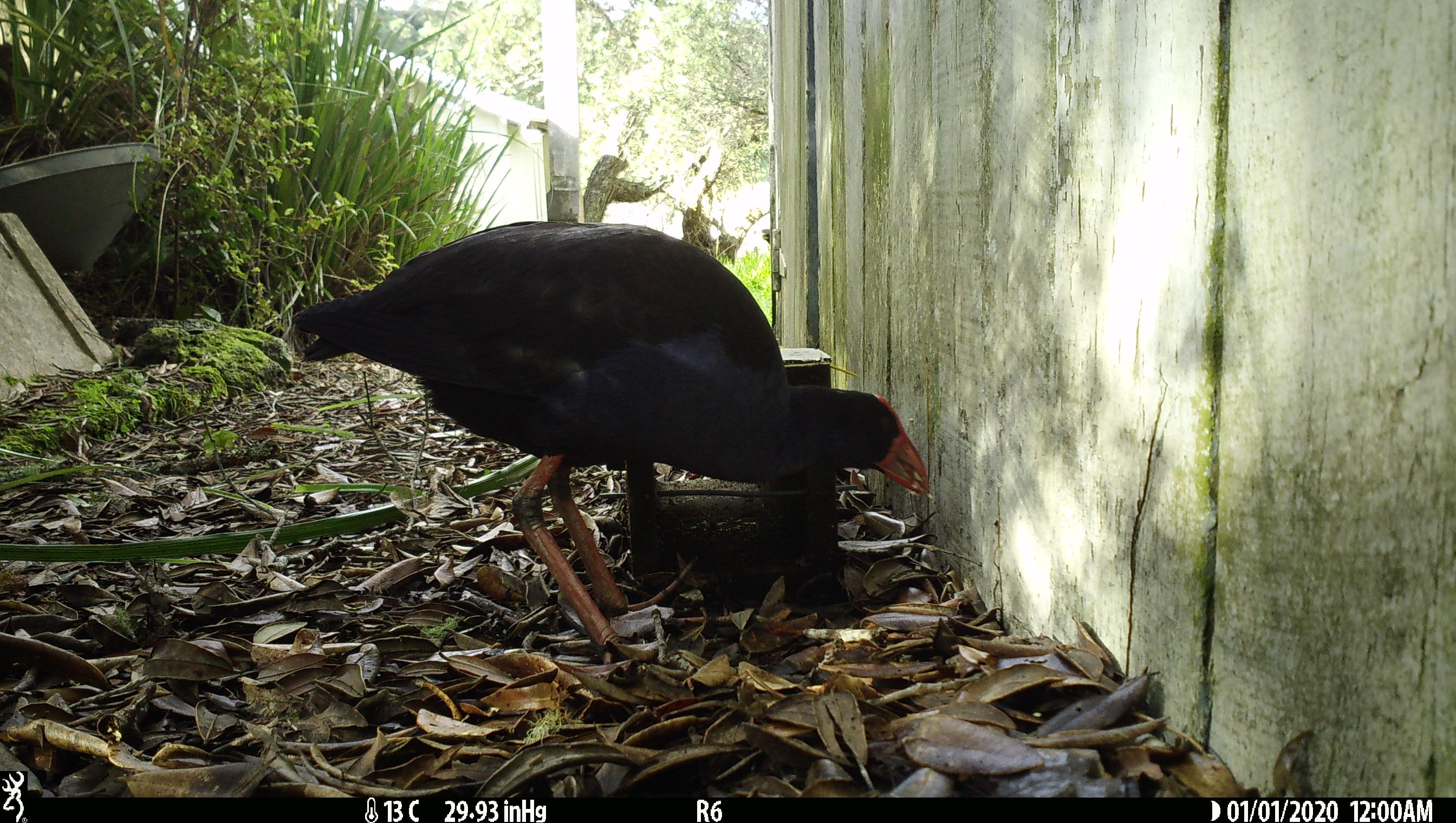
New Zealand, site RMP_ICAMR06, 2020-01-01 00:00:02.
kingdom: Animalia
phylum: Chordata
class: Aves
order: Gruiformes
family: Rallidae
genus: Porphyrio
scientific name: Porphyrio melanotus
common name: australasian swamphen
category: pukeko